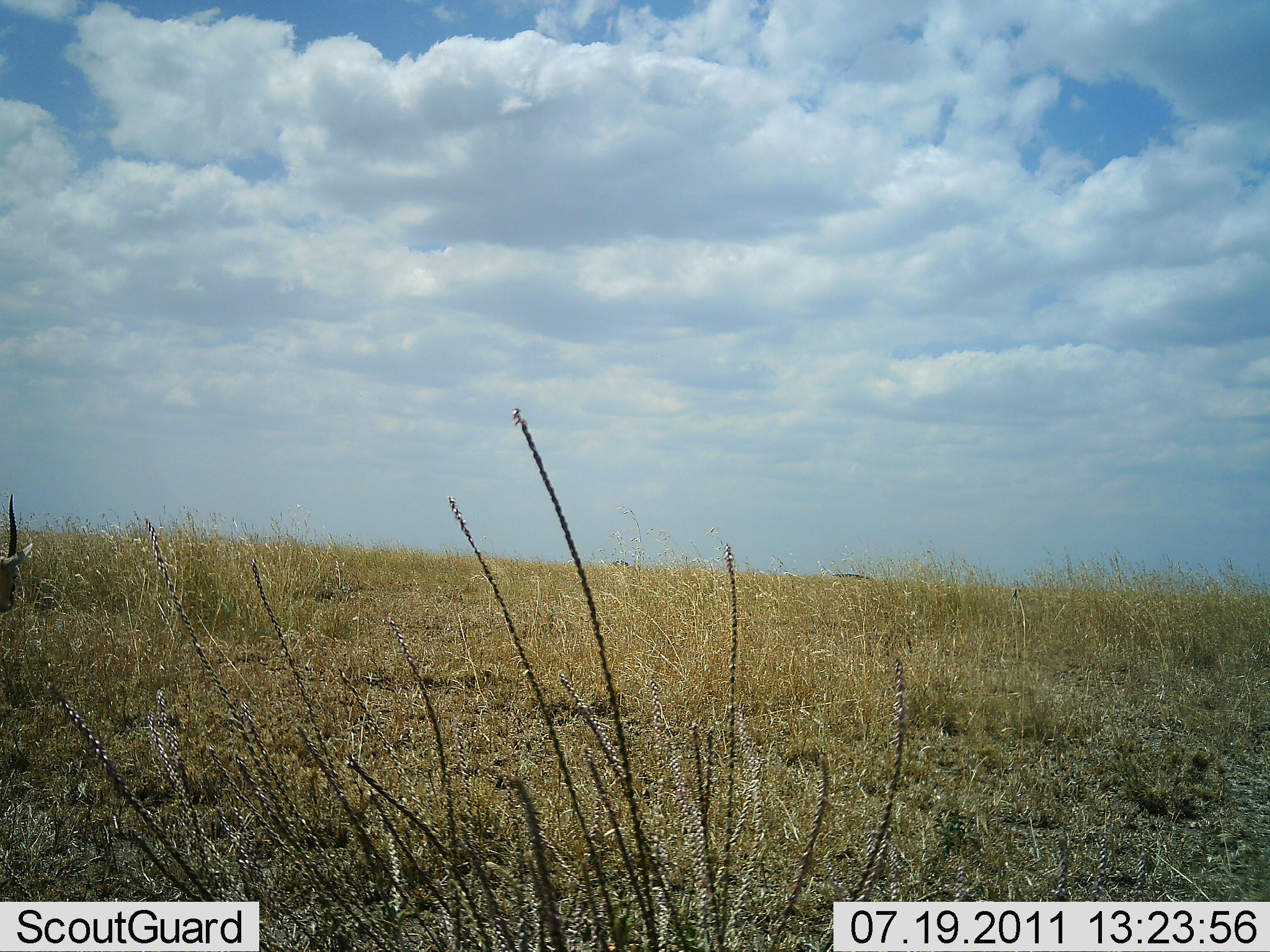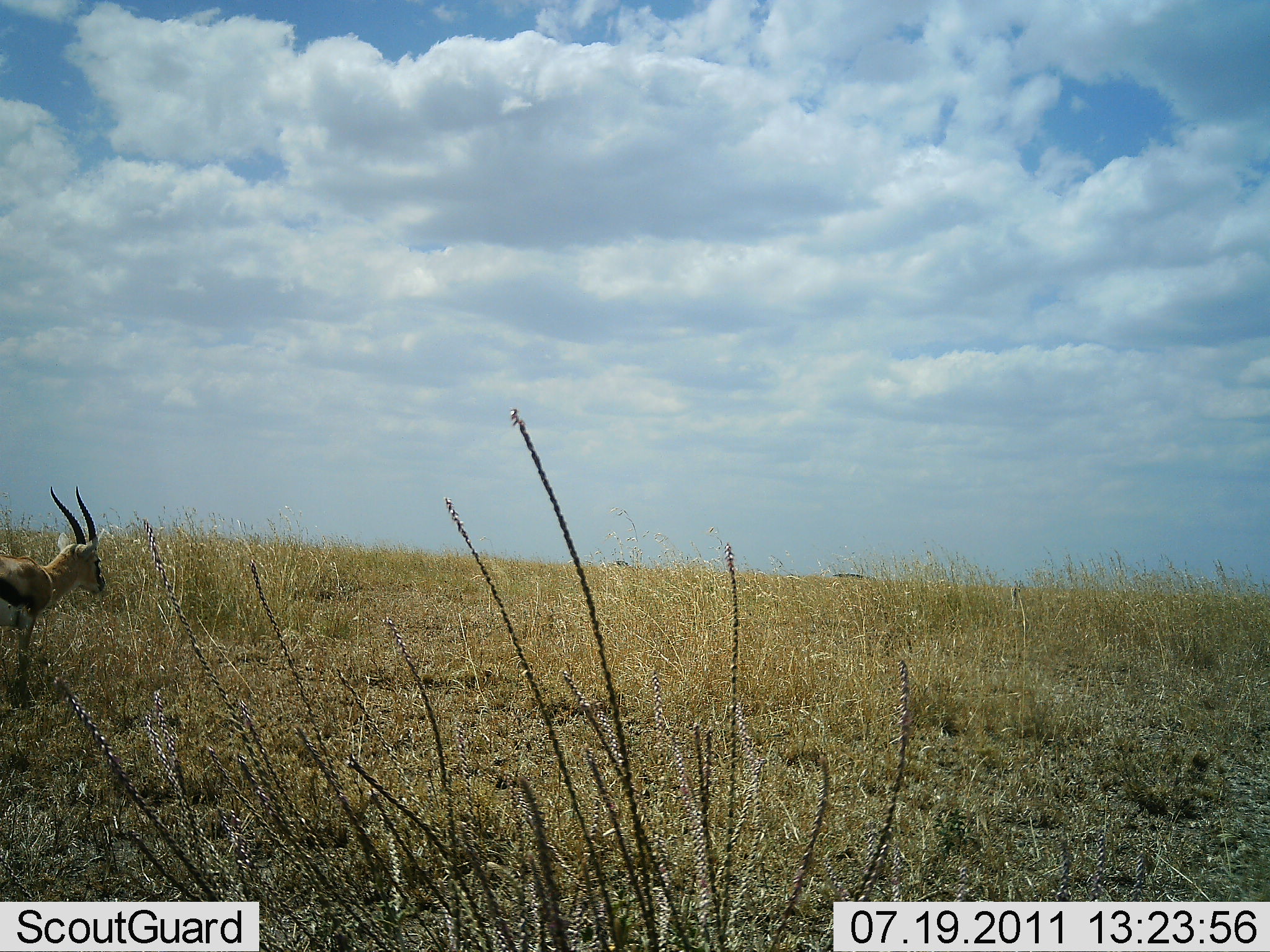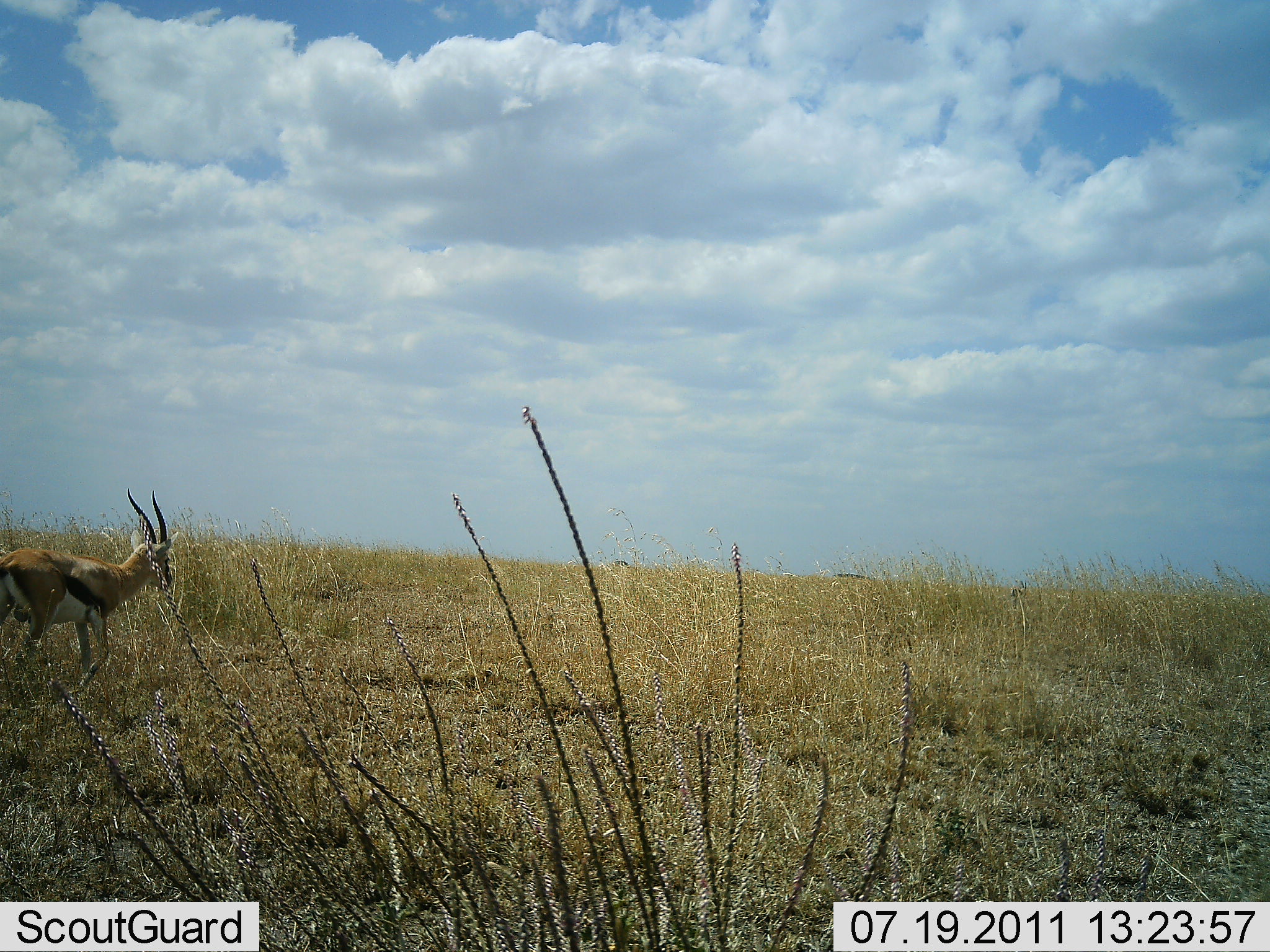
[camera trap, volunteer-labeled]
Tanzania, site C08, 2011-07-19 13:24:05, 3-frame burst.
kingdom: Animalia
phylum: Chordata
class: Mammalia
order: Artiodactyla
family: Bovidae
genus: Eudorcas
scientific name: Eudorcas thomsonii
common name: thomson's gazelle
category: gazellethomsons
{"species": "gazellethomsons (thomson's gazelle) (Eudorcas thomsonii)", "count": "1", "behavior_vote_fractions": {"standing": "0%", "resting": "0%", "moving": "100%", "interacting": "0%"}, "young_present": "0%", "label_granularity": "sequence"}